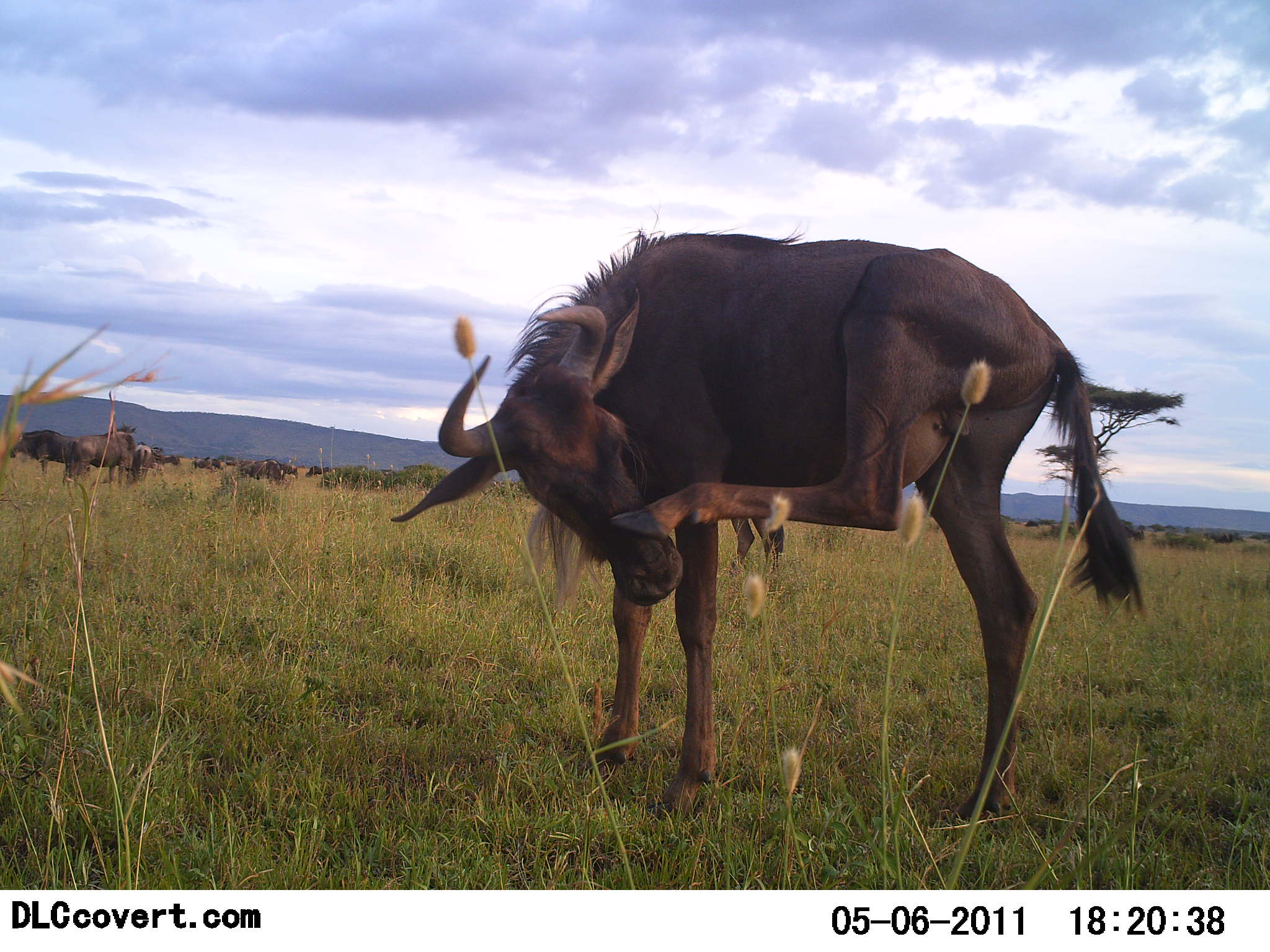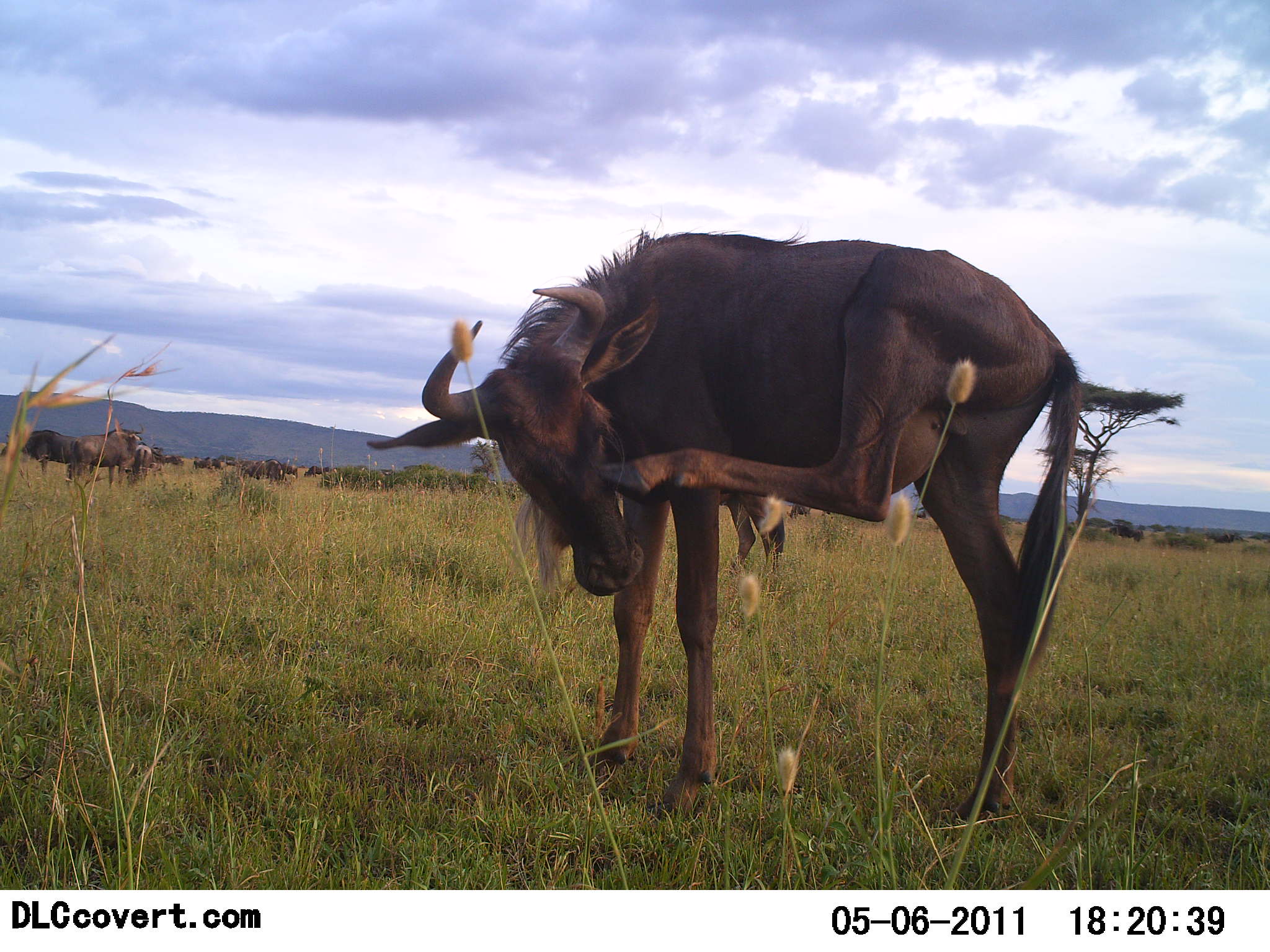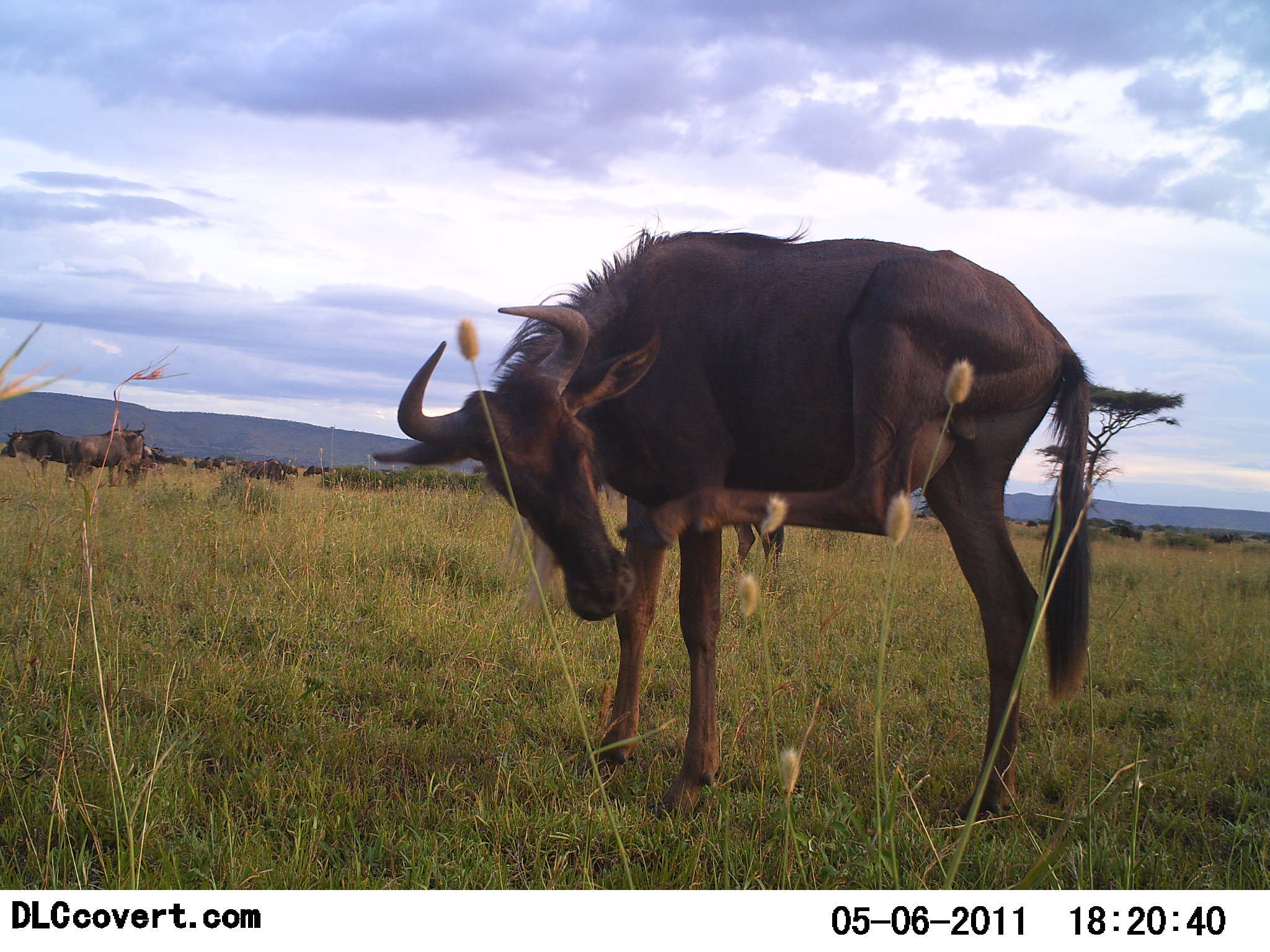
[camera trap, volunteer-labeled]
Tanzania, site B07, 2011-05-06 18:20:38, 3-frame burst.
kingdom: Animalia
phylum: Chordata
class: Mammalia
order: Artiodactyla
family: Bovidae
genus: Connochaetes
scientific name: Connochaetes taurinus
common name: blue wildebeest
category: wildebeest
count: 11-50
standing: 90%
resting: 0%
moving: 20%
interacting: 10%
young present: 0%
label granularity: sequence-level